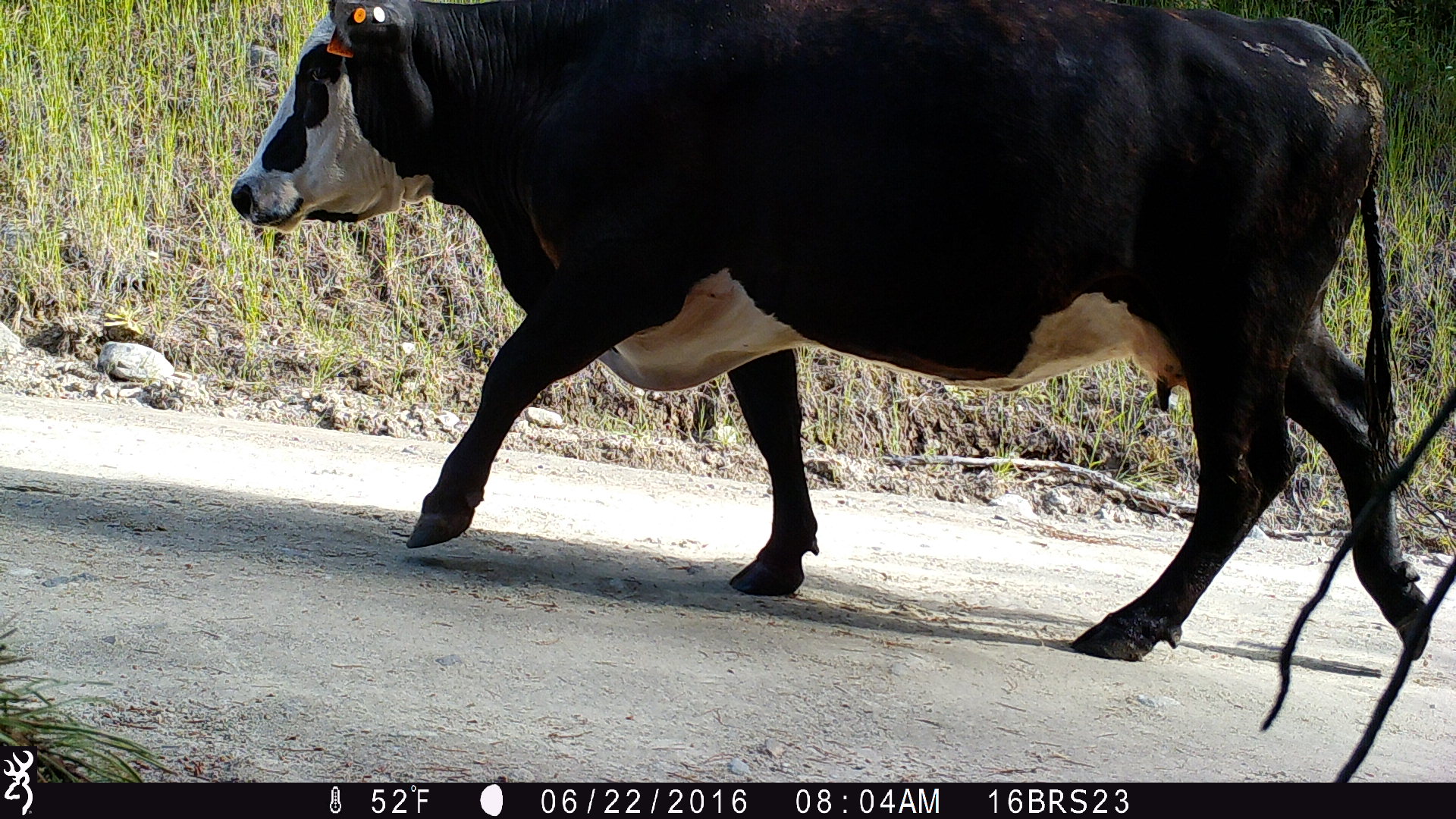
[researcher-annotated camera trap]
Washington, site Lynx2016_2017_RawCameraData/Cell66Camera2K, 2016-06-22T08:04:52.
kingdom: Animalia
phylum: Chordata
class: Mammalia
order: Artiodactyla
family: Bovidae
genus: Bos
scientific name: Bos taurus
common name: domestic cattle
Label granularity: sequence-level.